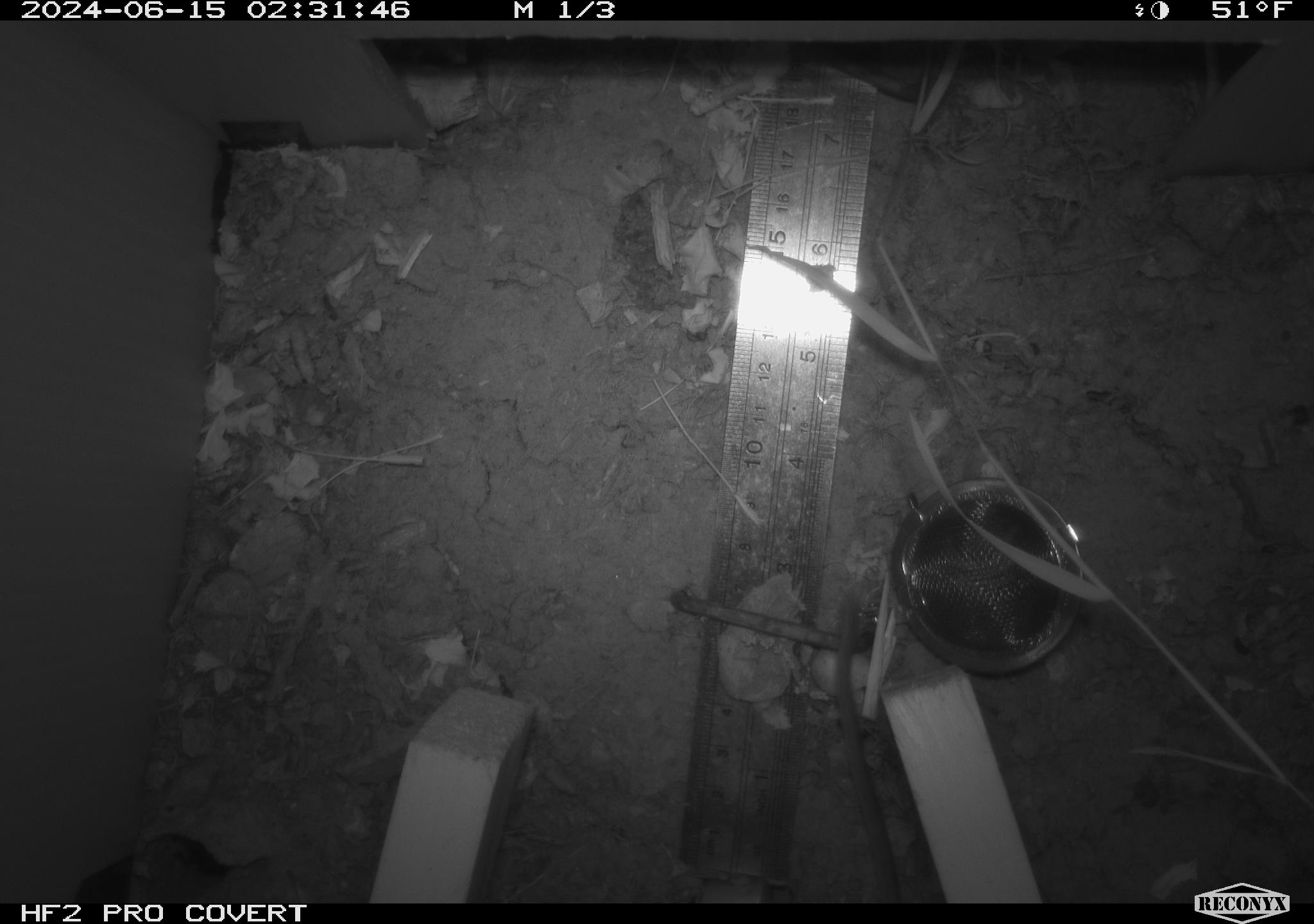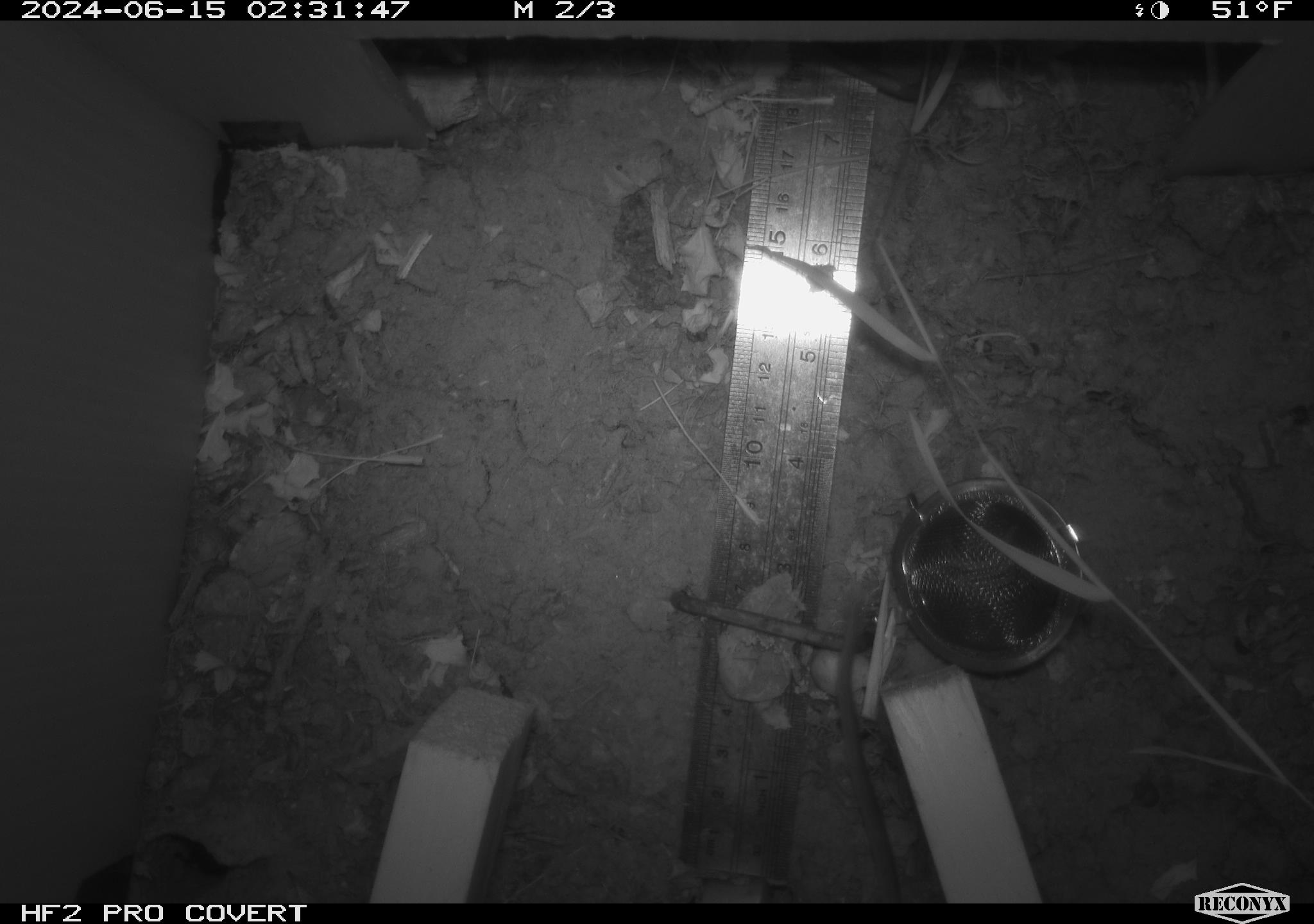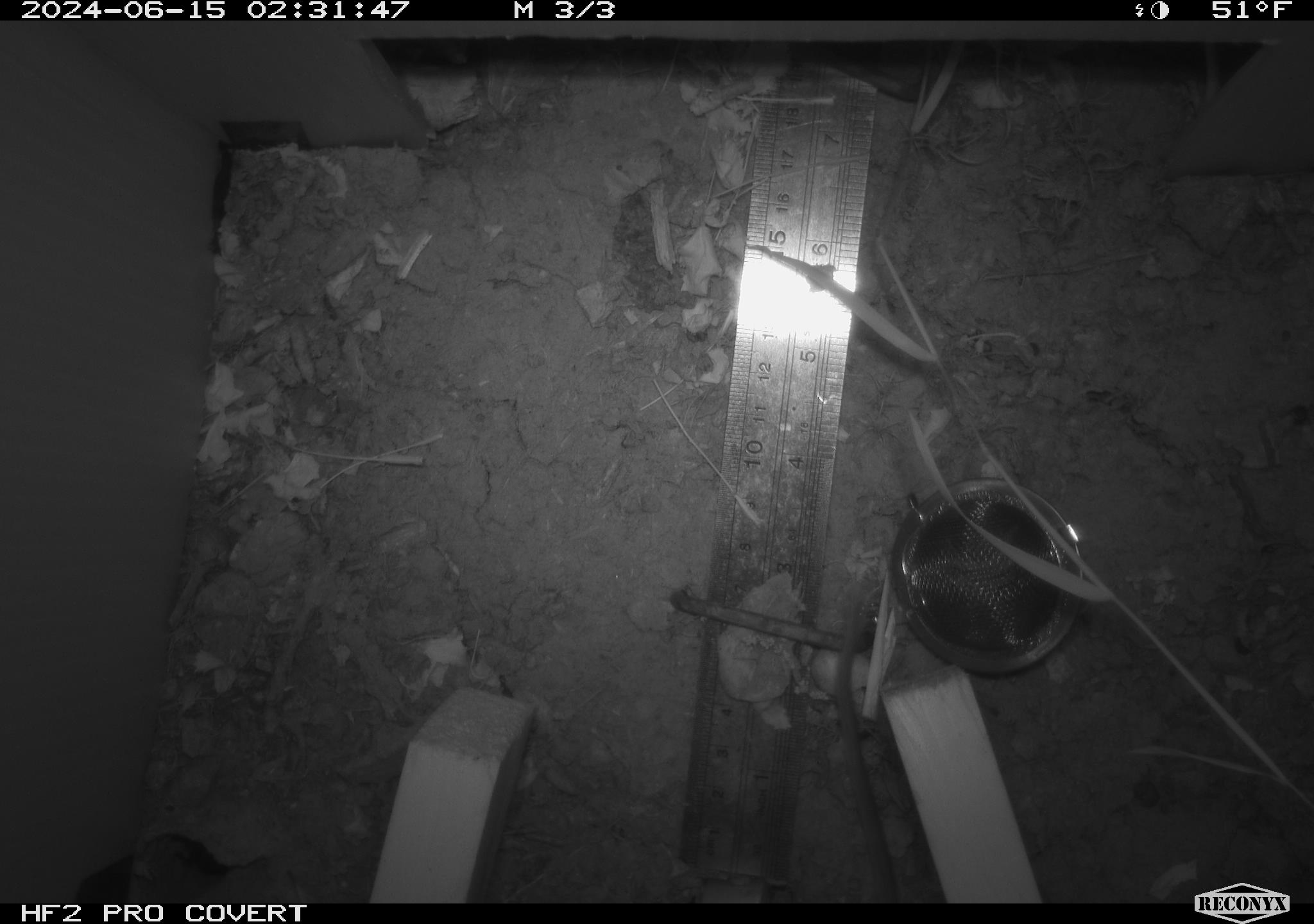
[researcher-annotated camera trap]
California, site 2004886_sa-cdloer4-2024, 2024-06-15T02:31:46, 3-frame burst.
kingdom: Animalia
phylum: Chordata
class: Mammalia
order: Rodentia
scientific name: Rodentia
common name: rodent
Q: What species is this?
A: Rodent (Rodentia).